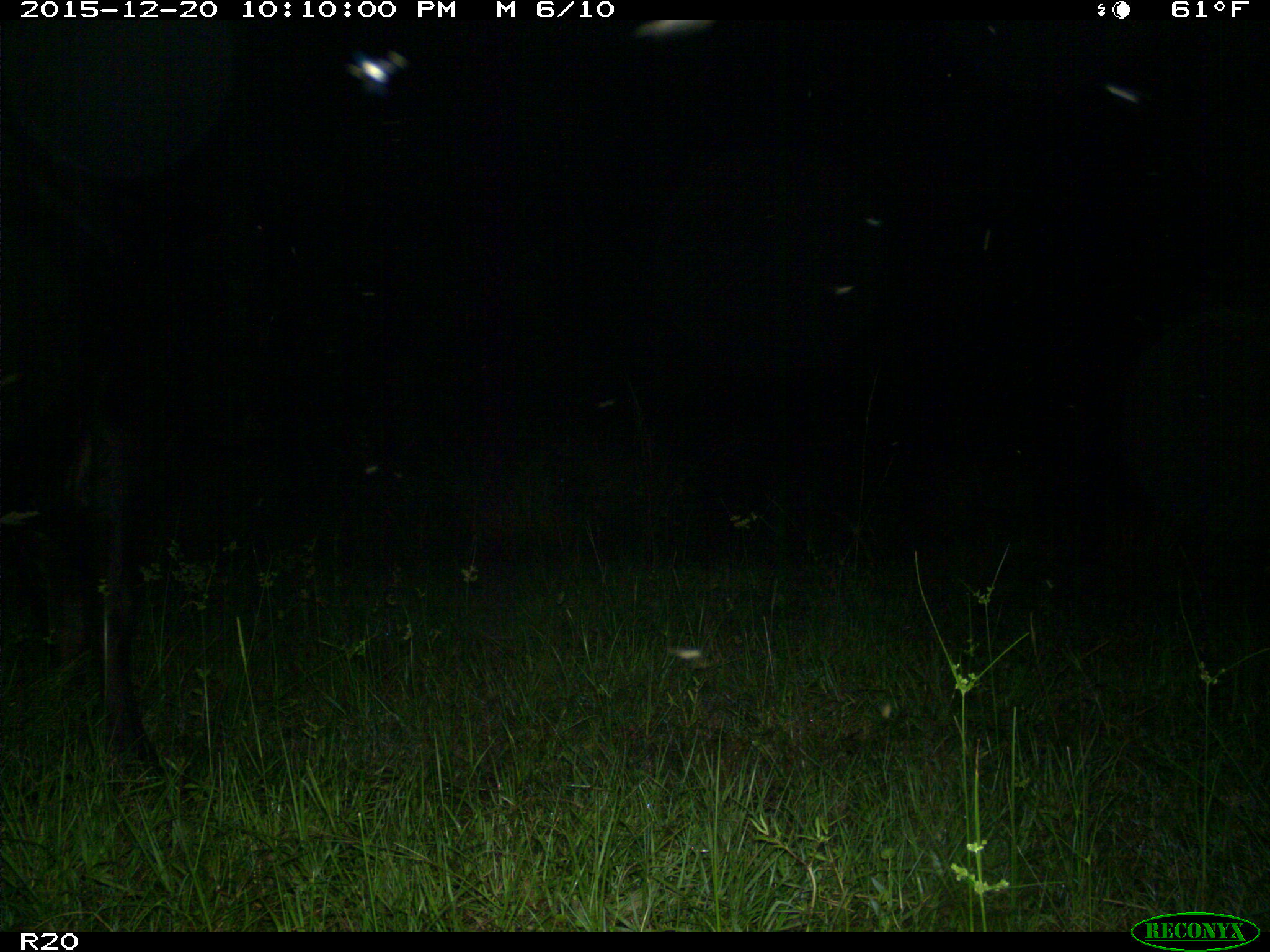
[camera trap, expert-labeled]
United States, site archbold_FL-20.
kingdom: Animalia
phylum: Chordata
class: Mammalia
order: Artiodactyla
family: Bovidae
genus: Bos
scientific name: Bos taurus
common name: domestic cow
Bos taurus (domestic cow).